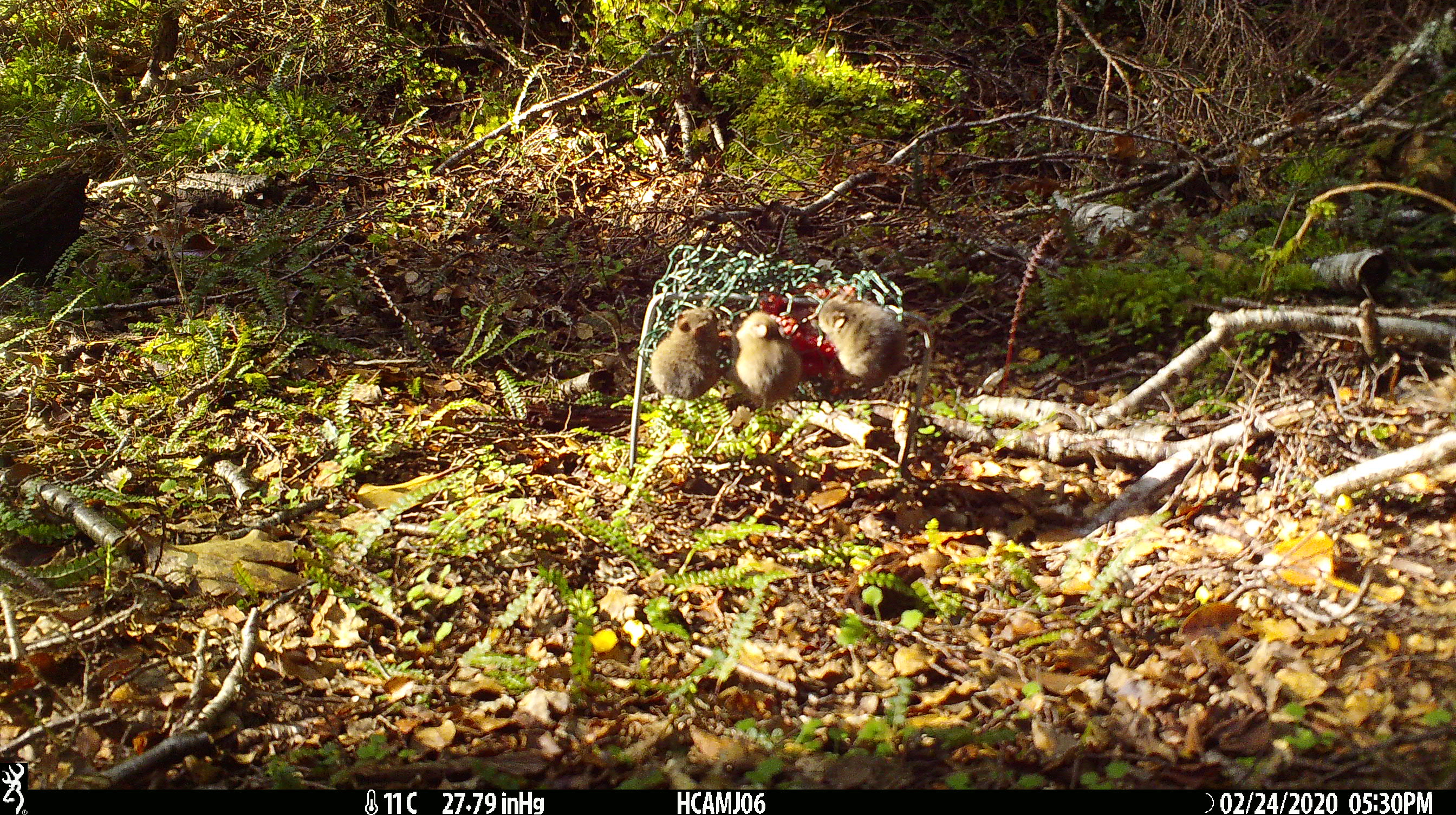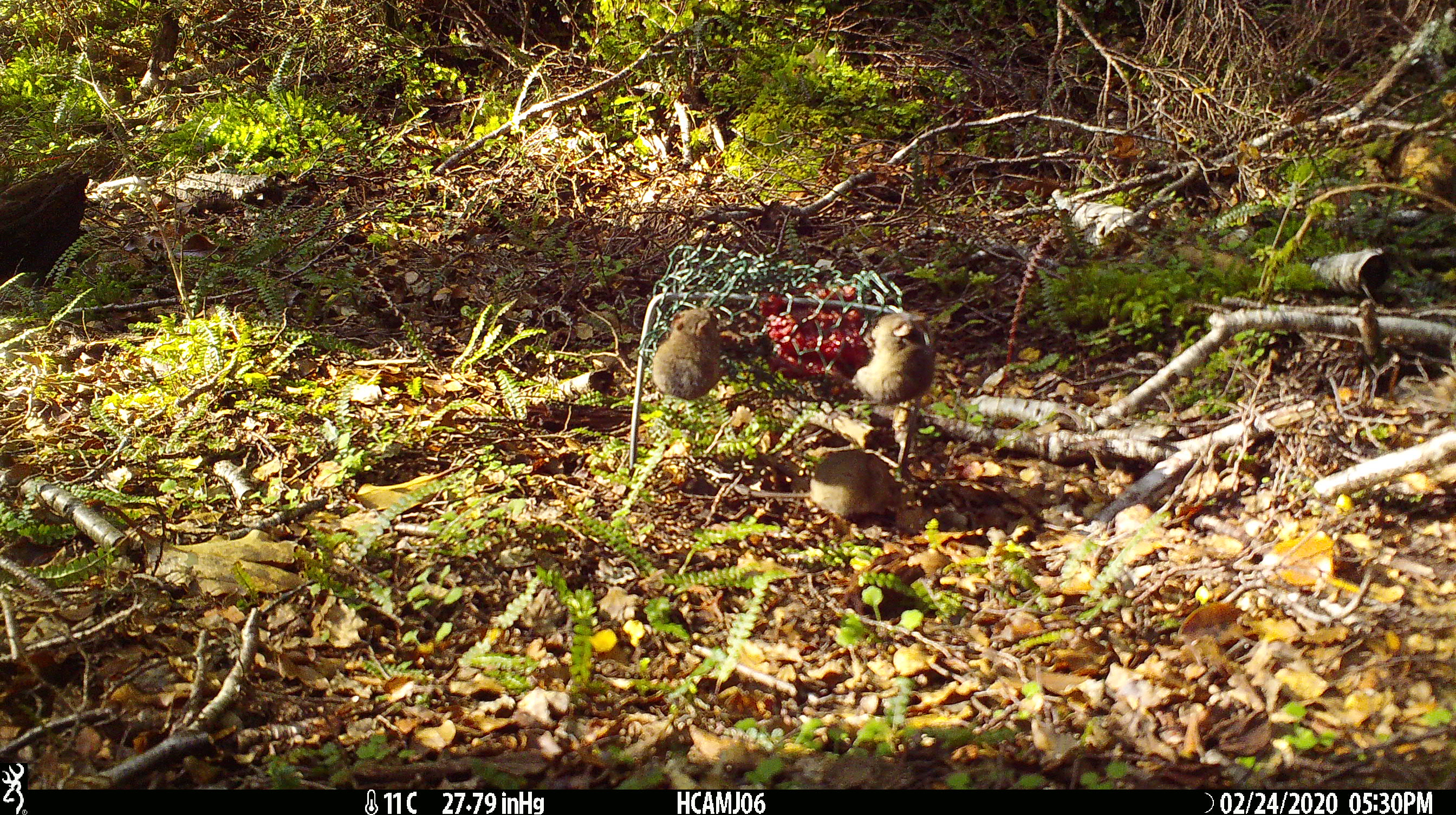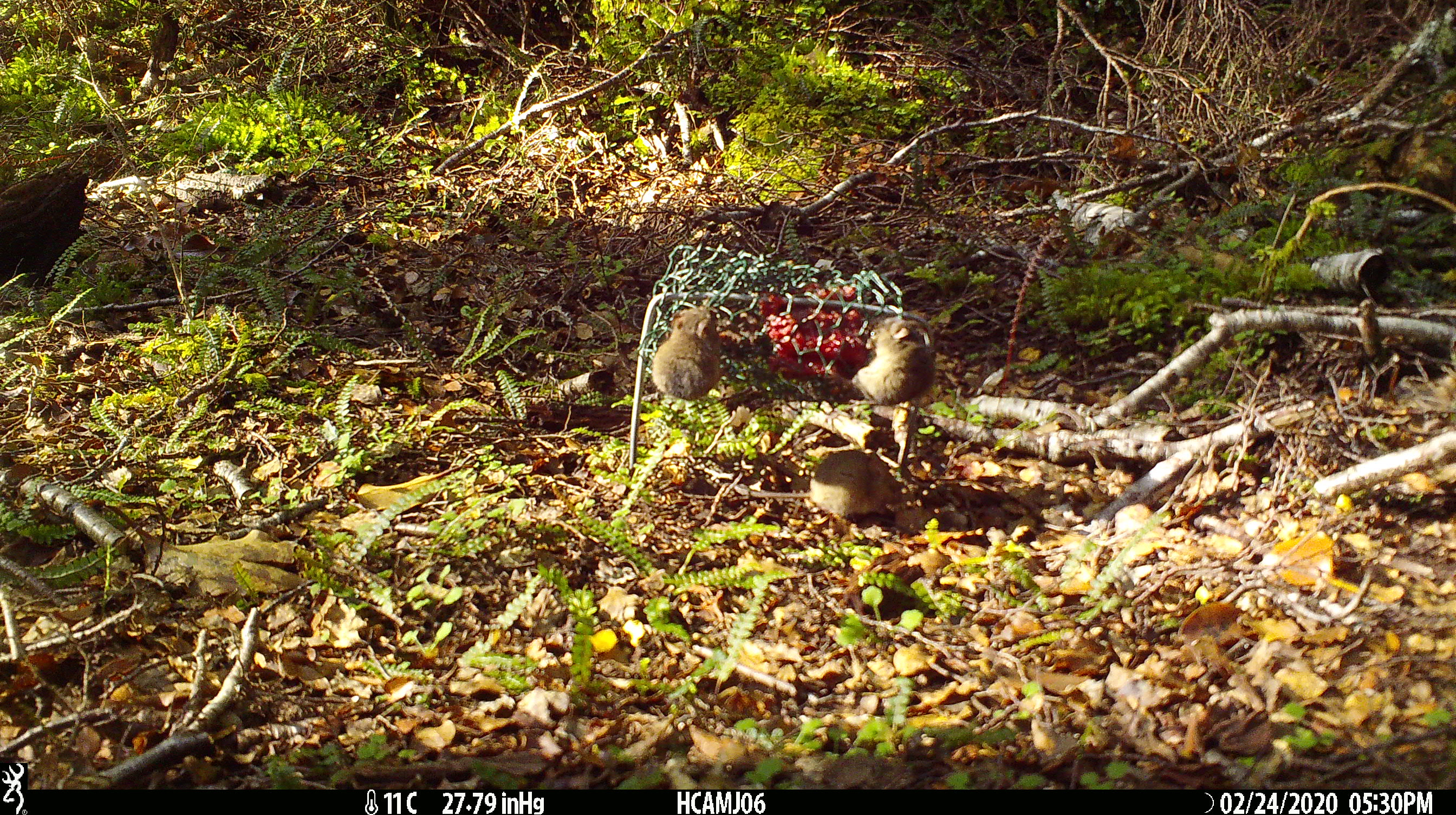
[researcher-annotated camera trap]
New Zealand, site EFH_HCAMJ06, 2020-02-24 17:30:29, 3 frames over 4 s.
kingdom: Animalia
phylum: Chordata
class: Mammalia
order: Rodentia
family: Muridae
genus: Mus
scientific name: Mus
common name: mouse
Mouse (Mus).